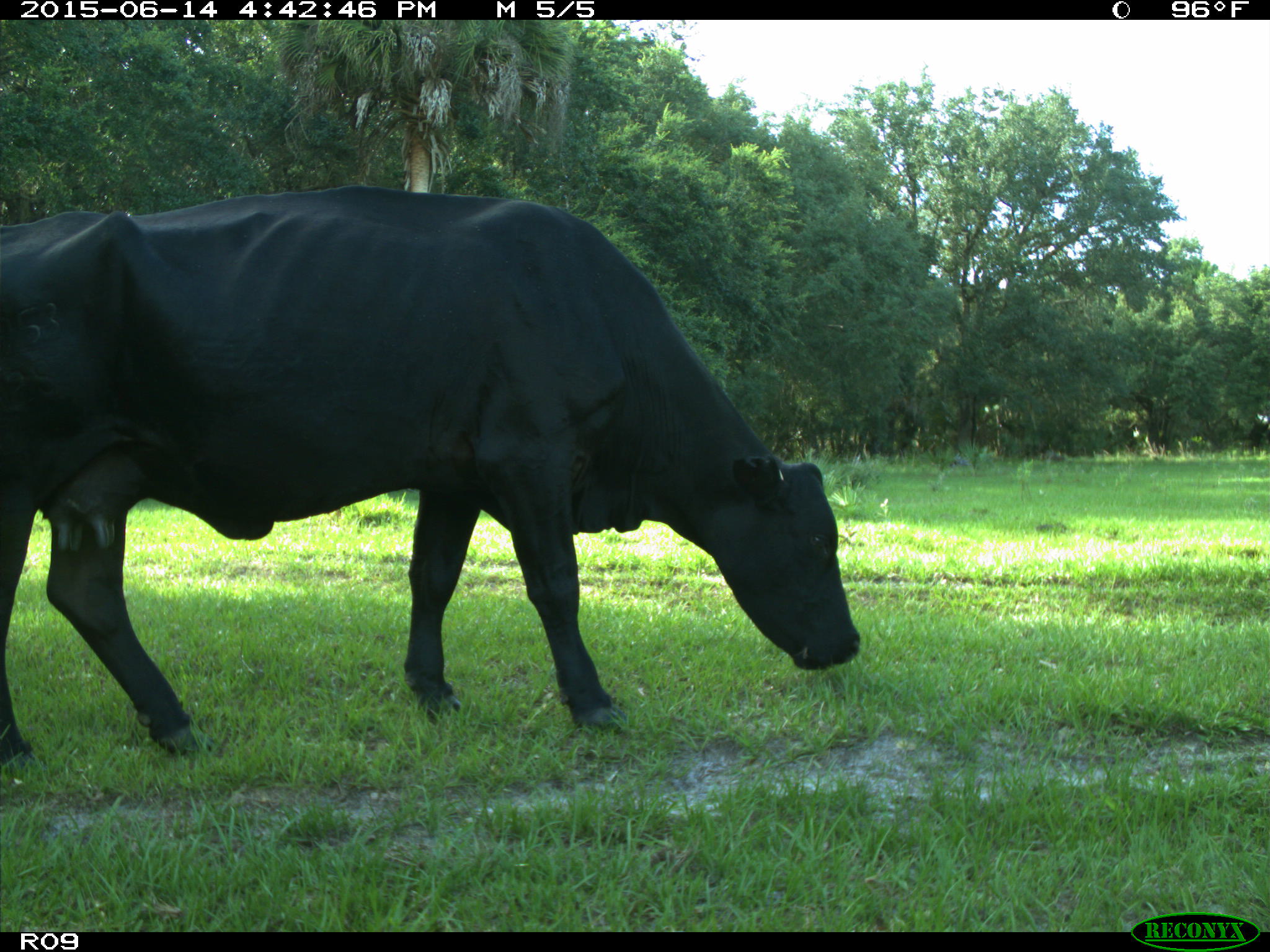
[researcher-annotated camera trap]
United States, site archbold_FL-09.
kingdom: Animalia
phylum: Chordata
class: Mammalia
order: Artiodactyla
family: Bovidae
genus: Bos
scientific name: Bos taurus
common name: domestic cow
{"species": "Bos taurus (domestic cow)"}